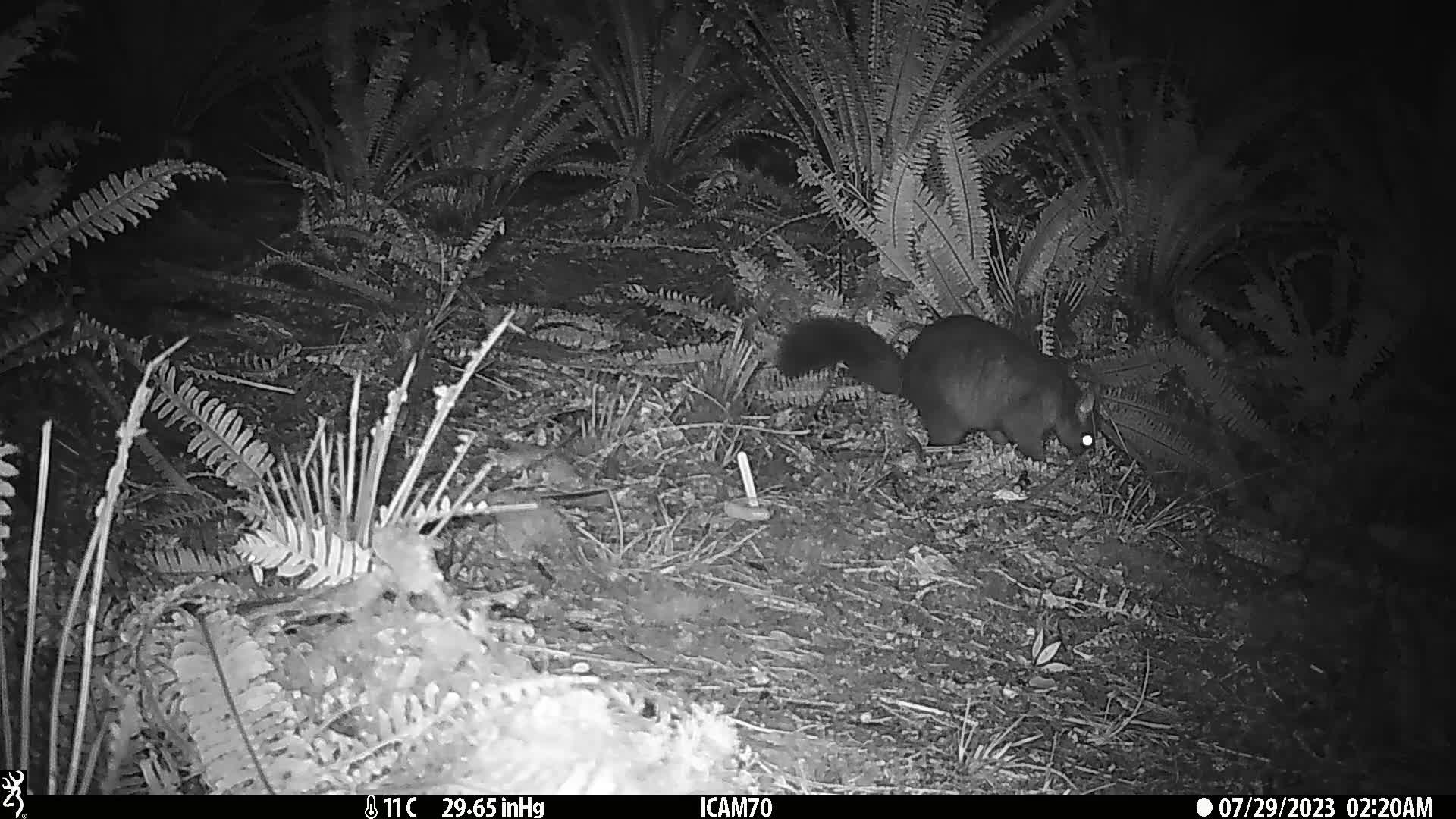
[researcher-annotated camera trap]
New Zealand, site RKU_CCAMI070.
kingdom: Animalia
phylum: Chordata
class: Mammalia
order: Diprotodontia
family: Phalangeridae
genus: Trichosurus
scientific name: Trichosurus vulpecula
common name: common brushtail possum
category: possum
Possum (common brushtail possum) (Trichosurus vulpecula).